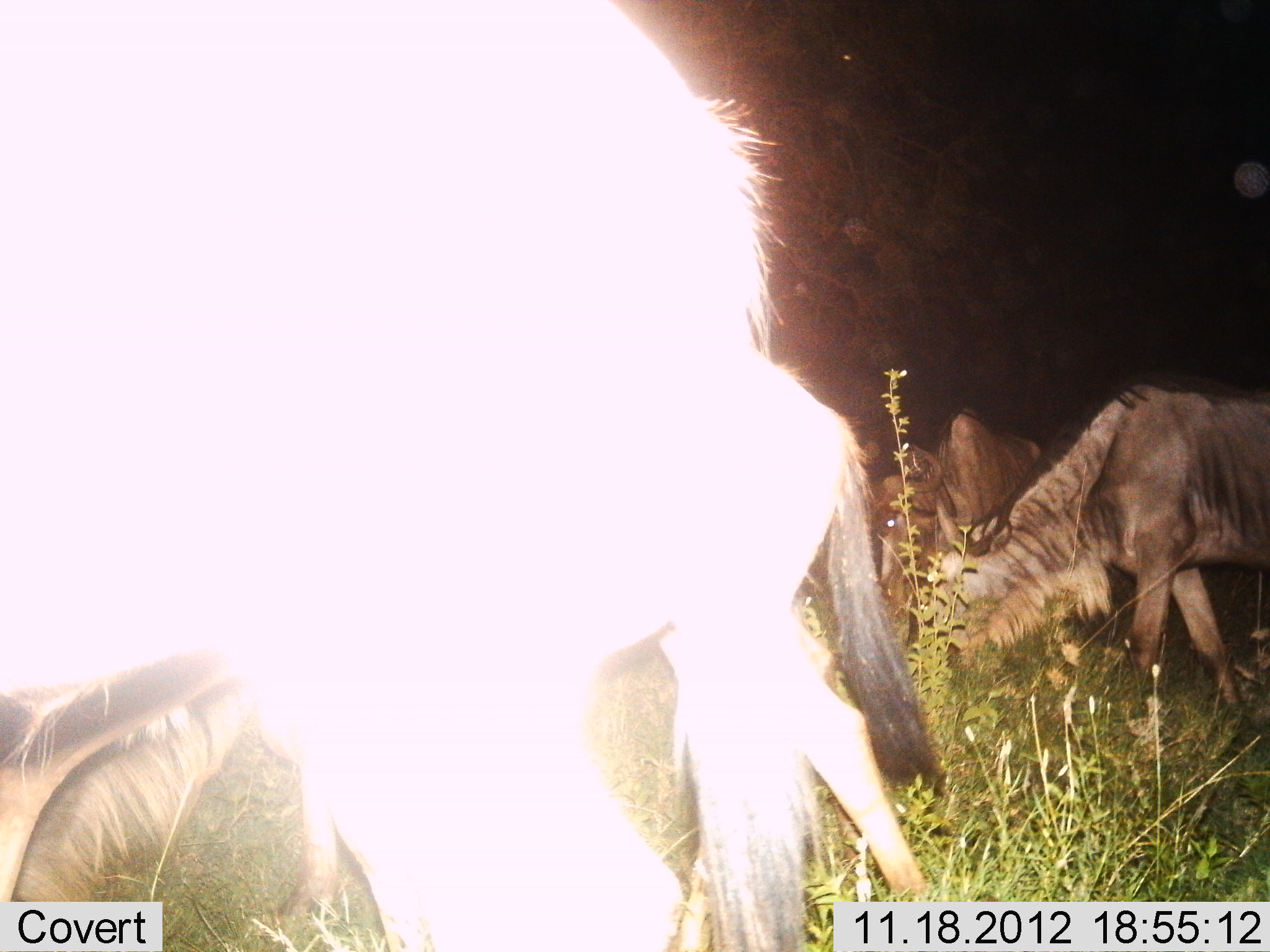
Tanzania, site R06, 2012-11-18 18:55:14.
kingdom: Animalia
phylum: Chordata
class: Mammalia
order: Artiodactyla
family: Bovidae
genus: Connochaetes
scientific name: Connochaetes taurinus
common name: blue wildebeest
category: wildebeest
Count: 4.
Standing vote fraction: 30%.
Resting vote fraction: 0%.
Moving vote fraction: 20%.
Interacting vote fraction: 0%.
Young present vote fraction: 40%.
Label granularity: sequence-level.